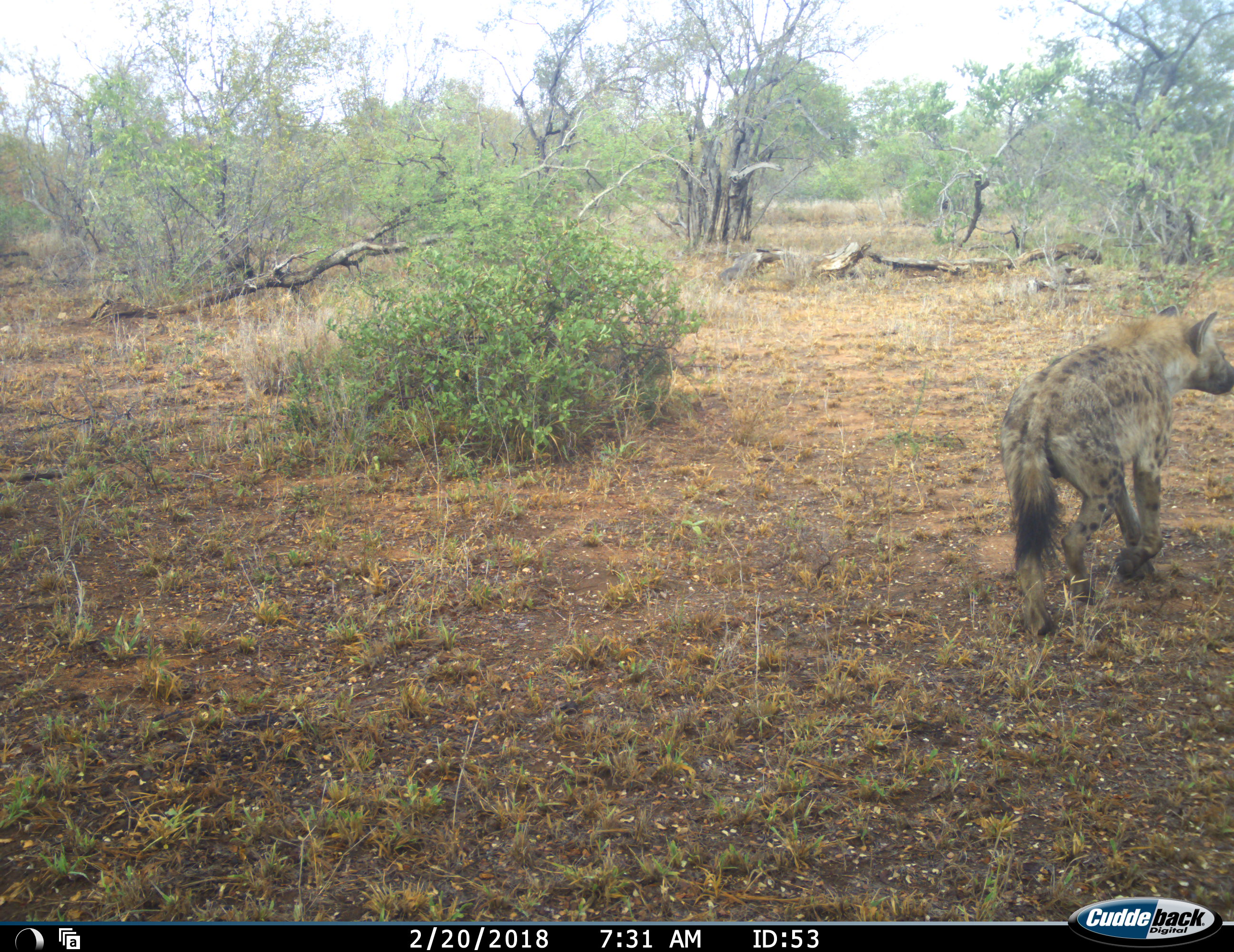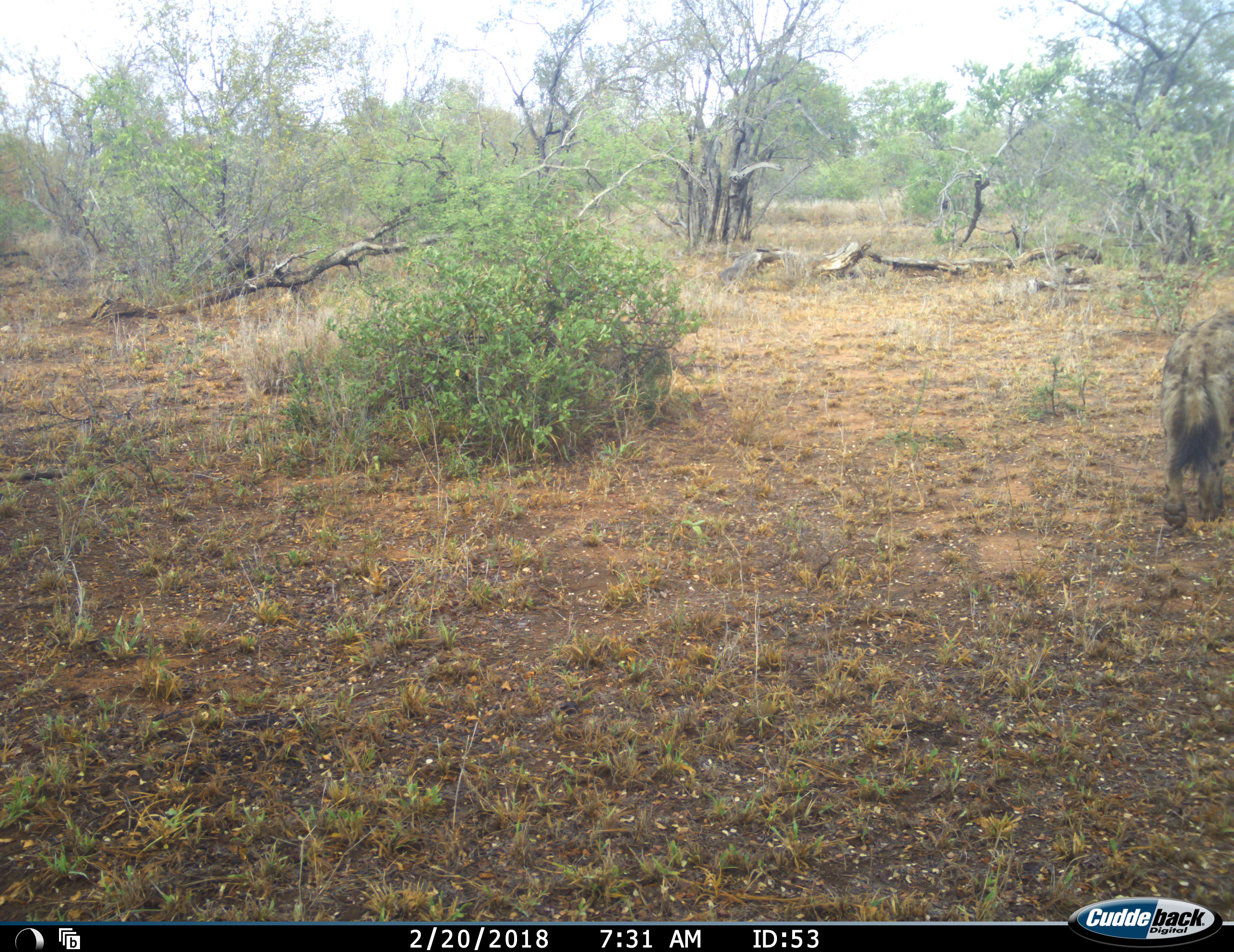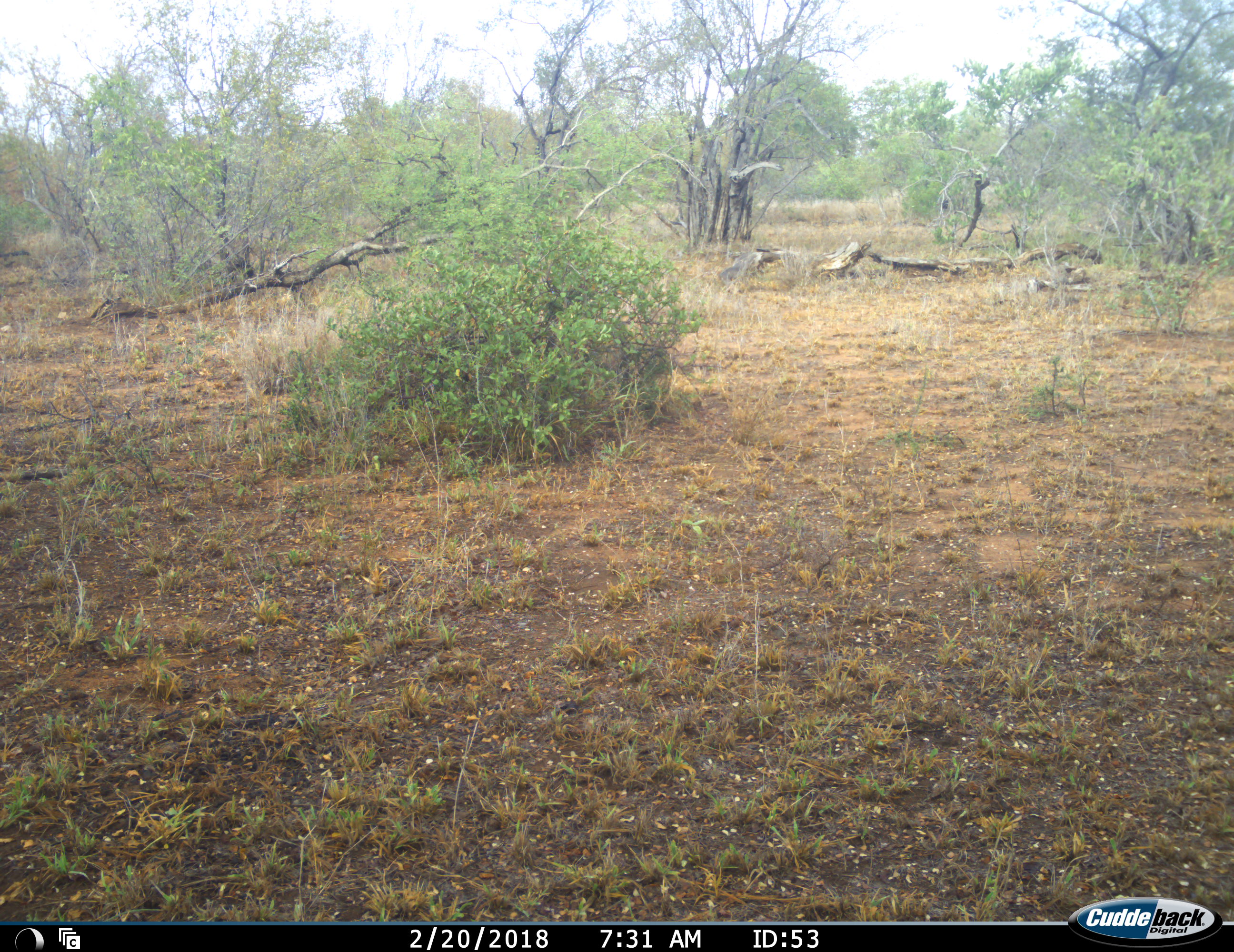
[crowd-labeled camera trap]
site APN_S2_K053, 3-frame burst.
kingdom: Animalia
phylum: Chordata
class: Mammalia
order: Carnivora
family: Hyaenidae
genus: Crocuta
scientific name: Crocuta crocuta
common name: spotted hyena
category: hyenaspotted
Hyenaspotted (spotted hyena) (Crocuta crocuta), count 1. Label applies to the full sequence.